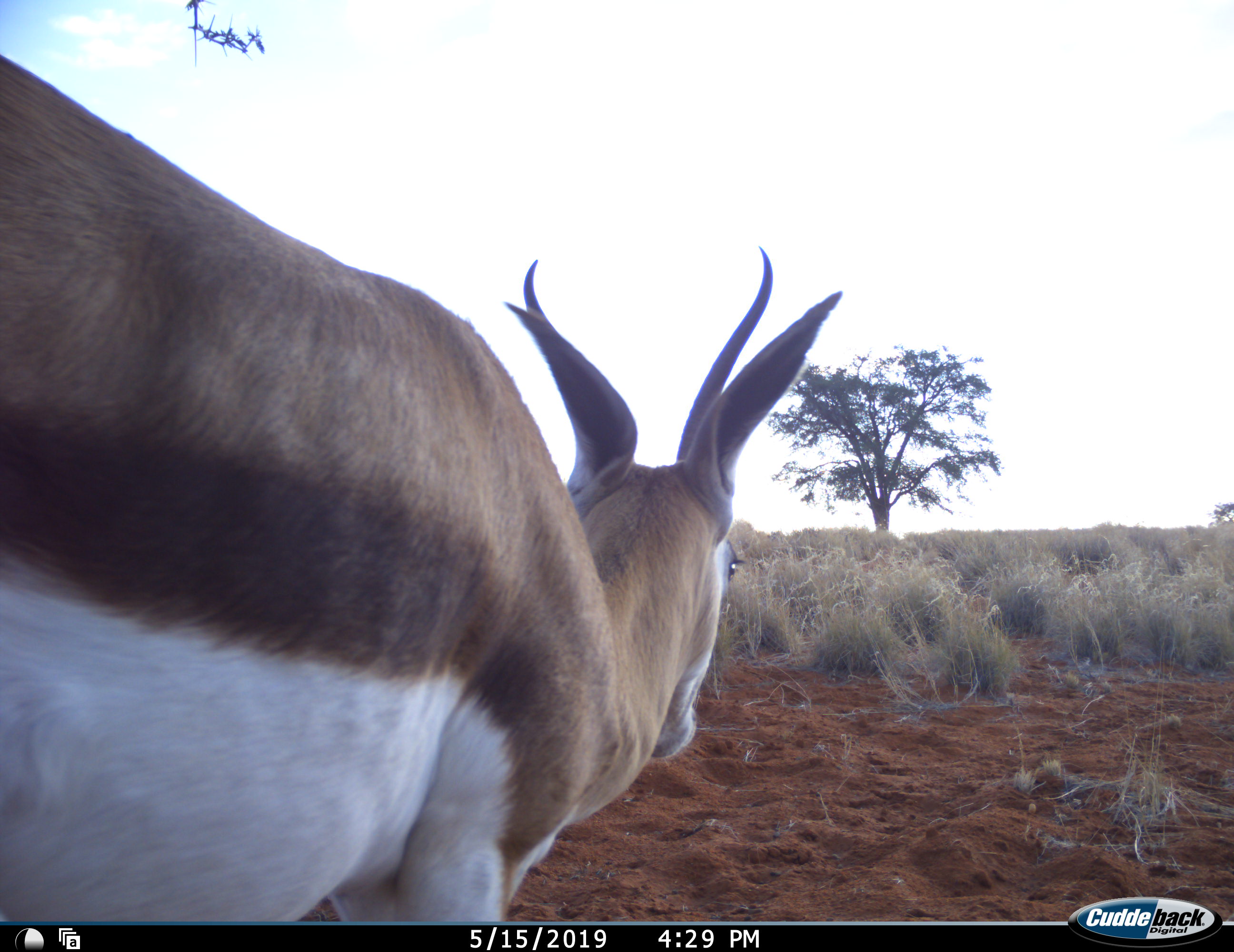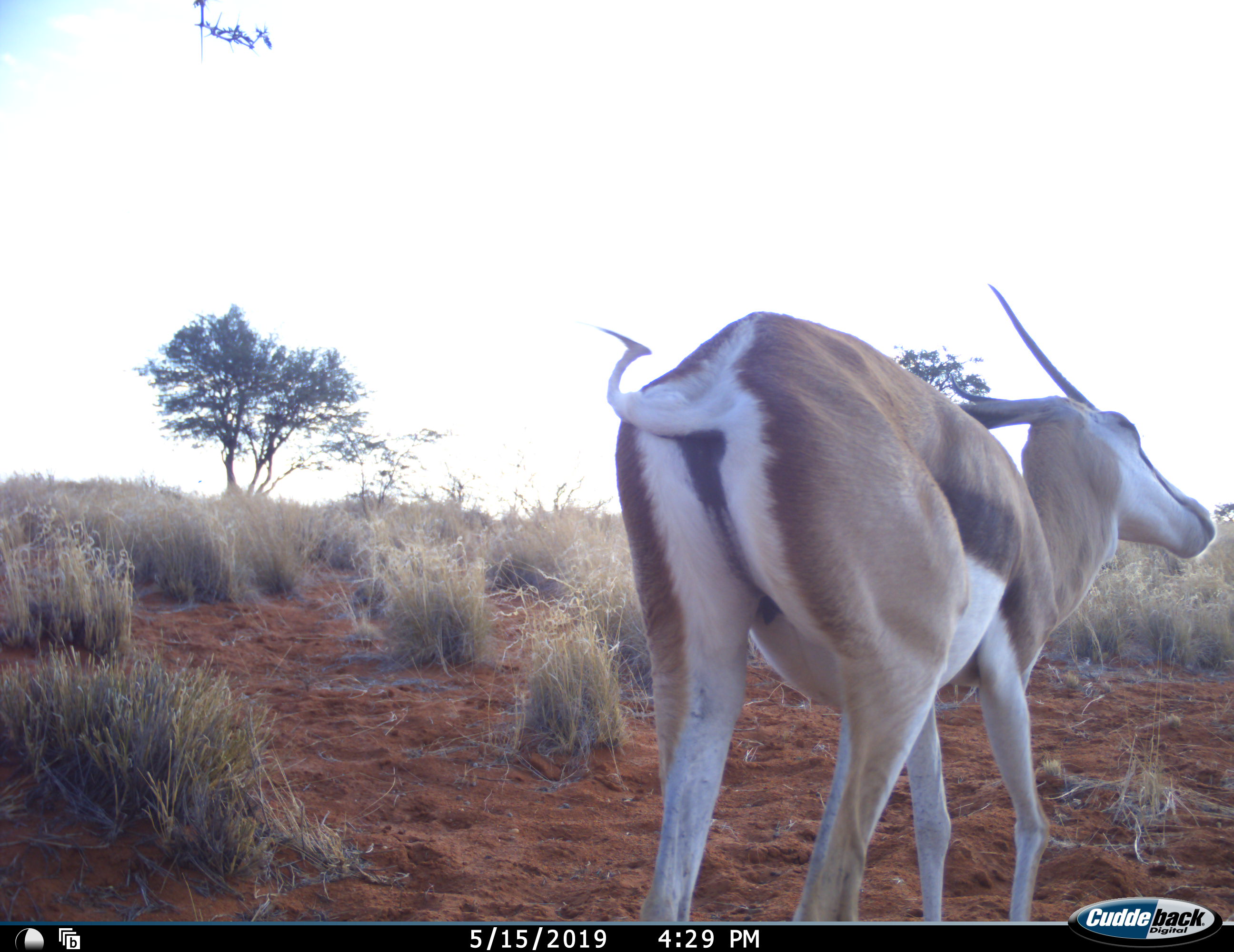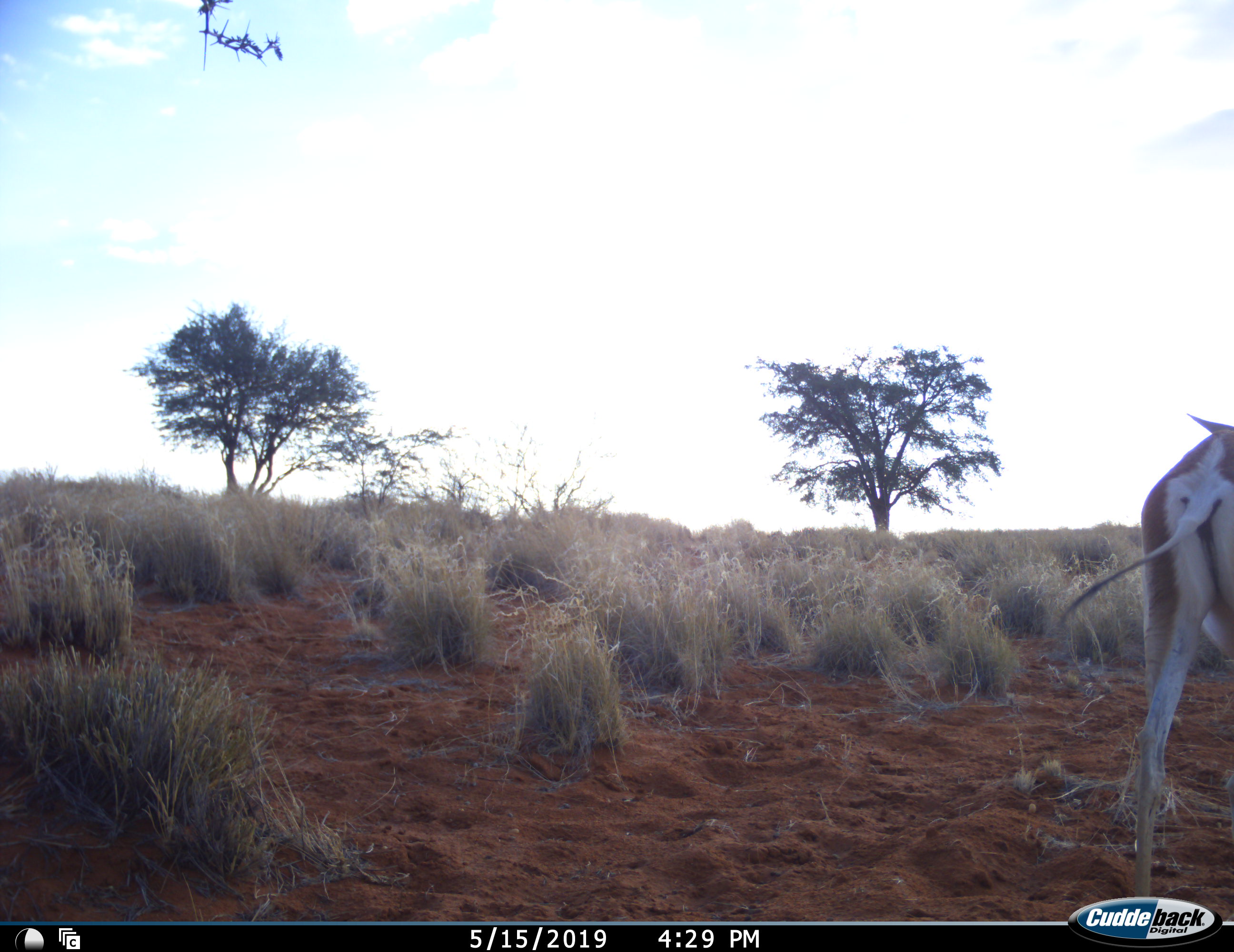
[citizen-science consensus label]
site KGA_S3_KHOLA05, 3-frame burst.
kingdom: Animalia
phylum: Chordata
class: Mammalia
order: Artiodactyla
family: Bovidae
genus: Antidorcas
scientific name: Antidorcas marsupialis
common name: springbok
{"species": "springbok (Antidorcas marsupialis)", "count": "1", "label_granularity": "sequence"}